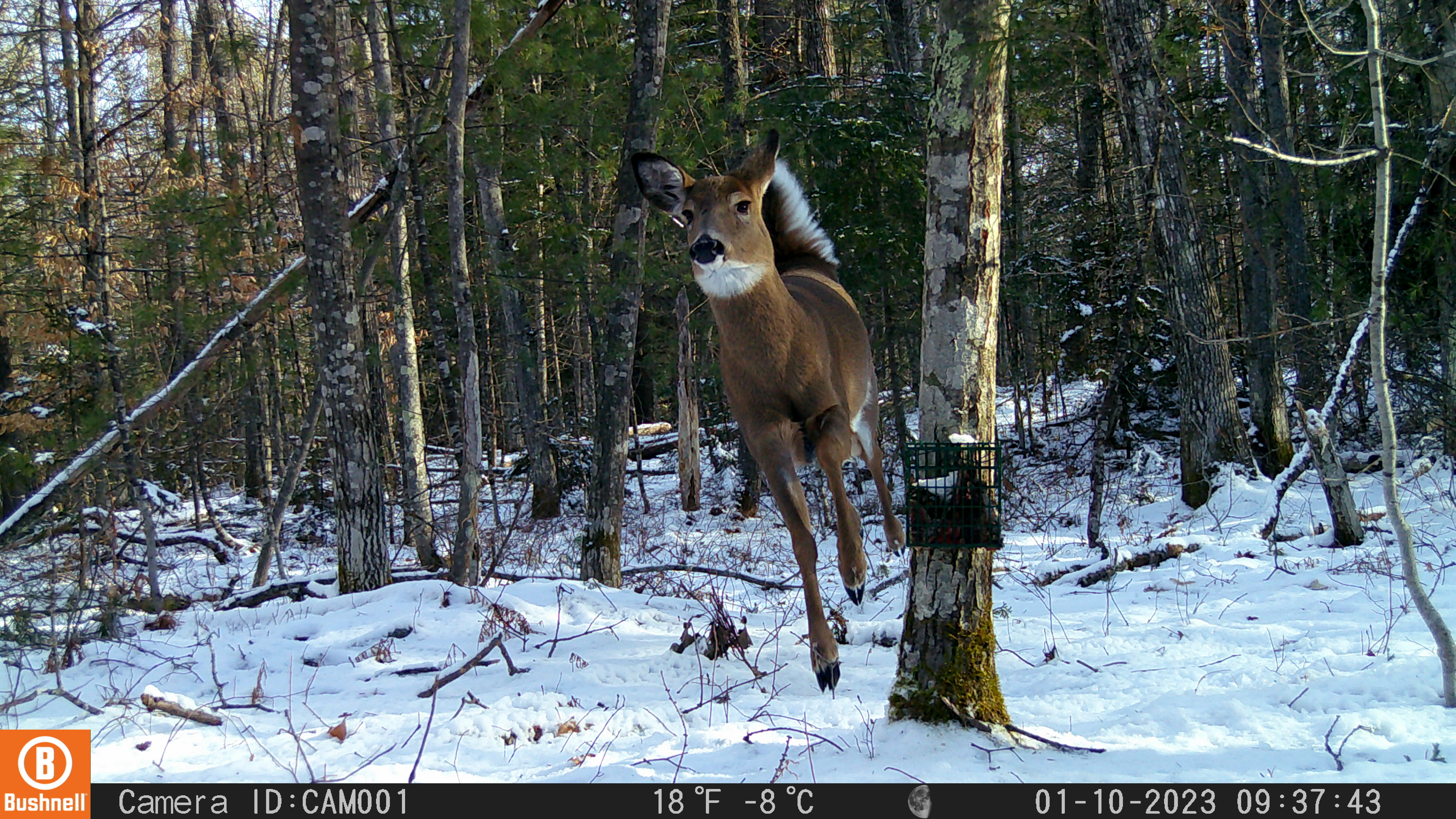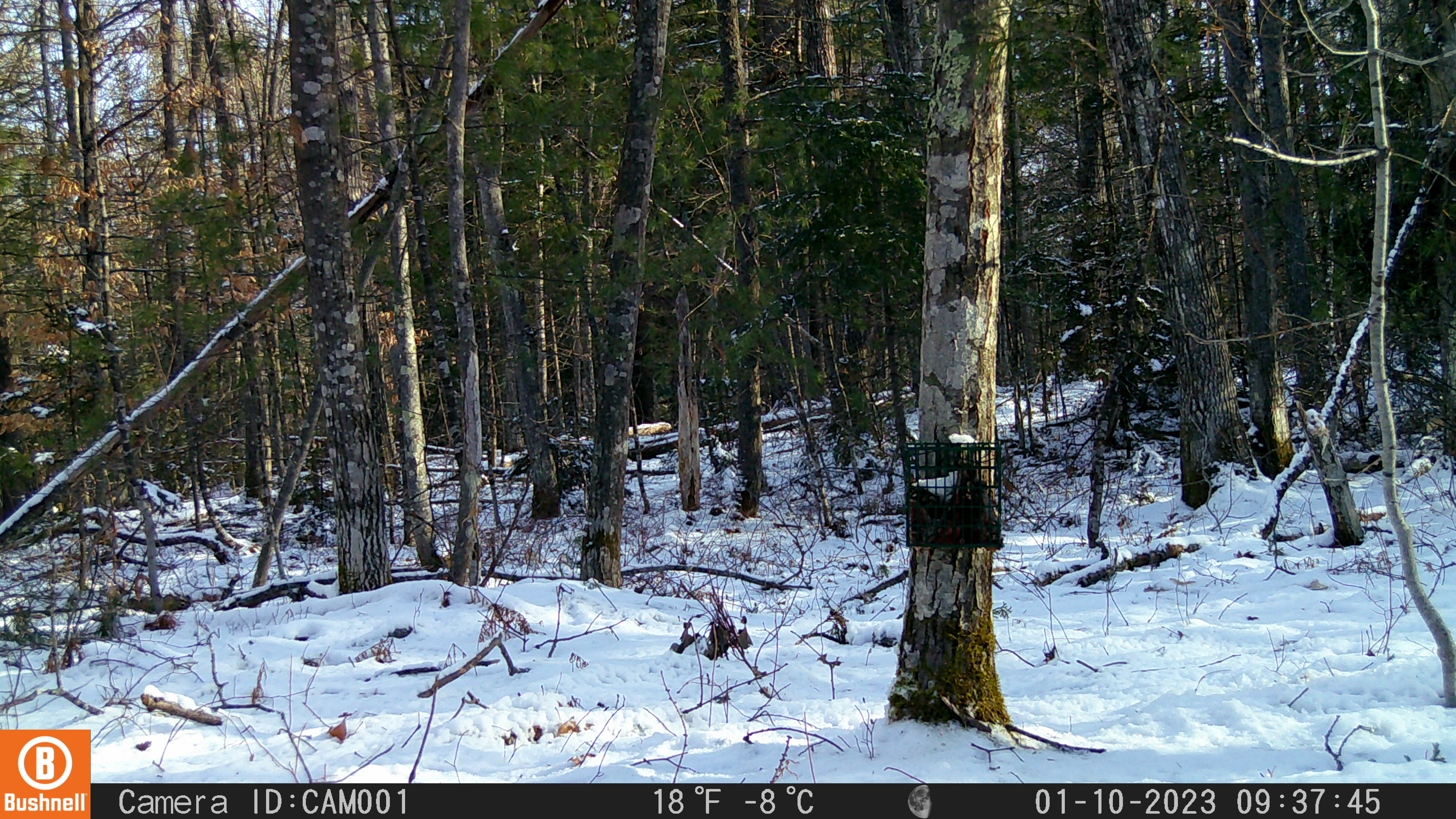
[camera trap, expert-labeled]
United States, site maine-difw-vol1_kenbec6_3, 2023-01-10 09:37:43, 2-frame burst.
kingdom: Animalia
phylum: Chordata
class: Mammalia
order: Artiodactyla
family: Cervidae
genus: Odocoileus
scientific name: Odocoileus virginianus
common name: white-tailed deer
White-tailed deer (Odocoileus virginianus).